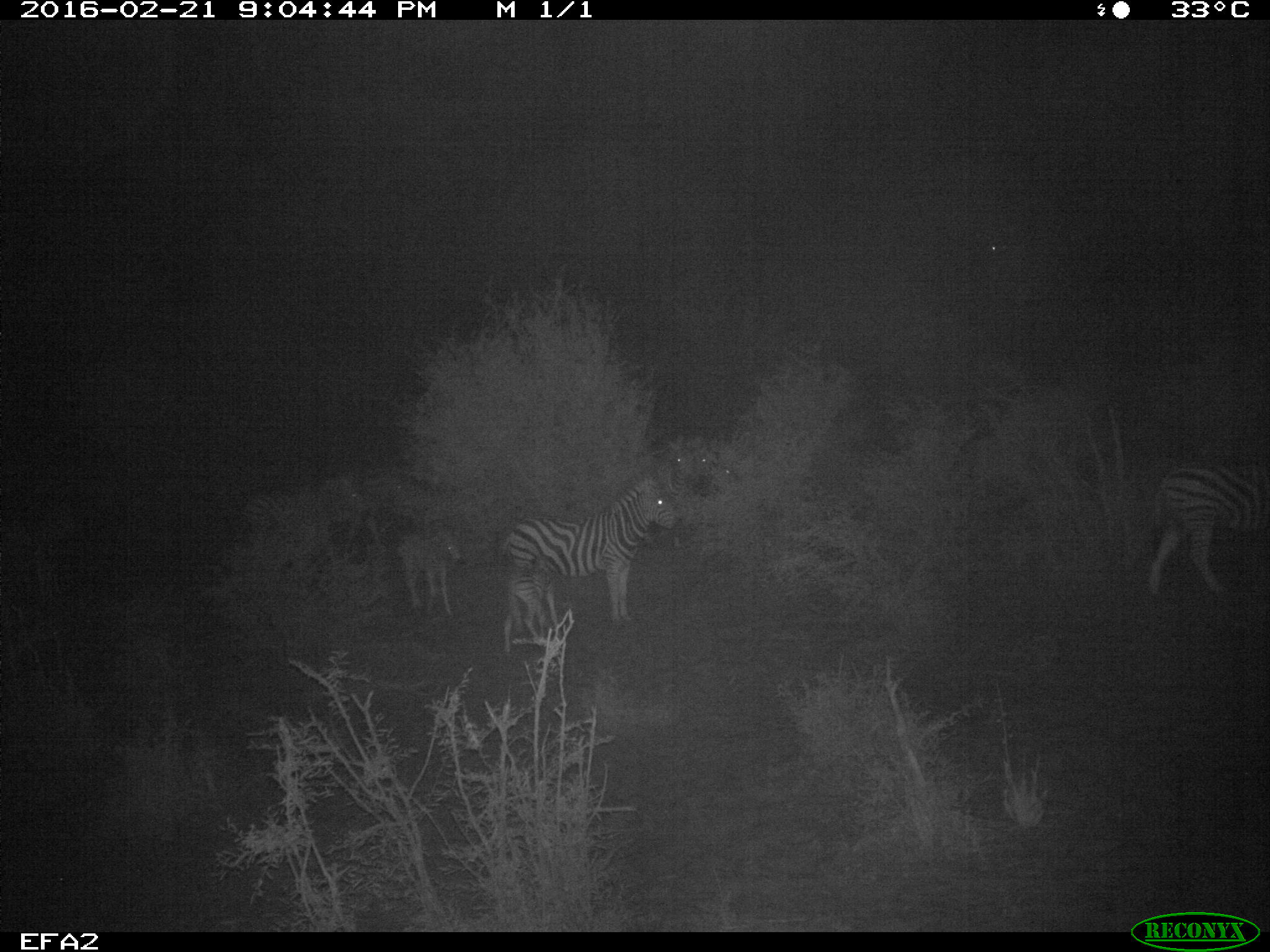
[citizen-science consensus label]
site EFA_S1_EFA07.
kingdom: Animalia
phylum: Chordata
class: Mammalia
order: Perissodactyla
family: Equidae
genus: Equus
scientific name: Equus quagga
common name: plains zebra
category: zebraplains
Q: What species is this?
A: Zebraplains (plains zebra) (Equus quagga).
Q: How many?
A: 6.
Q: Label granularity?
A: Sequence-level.